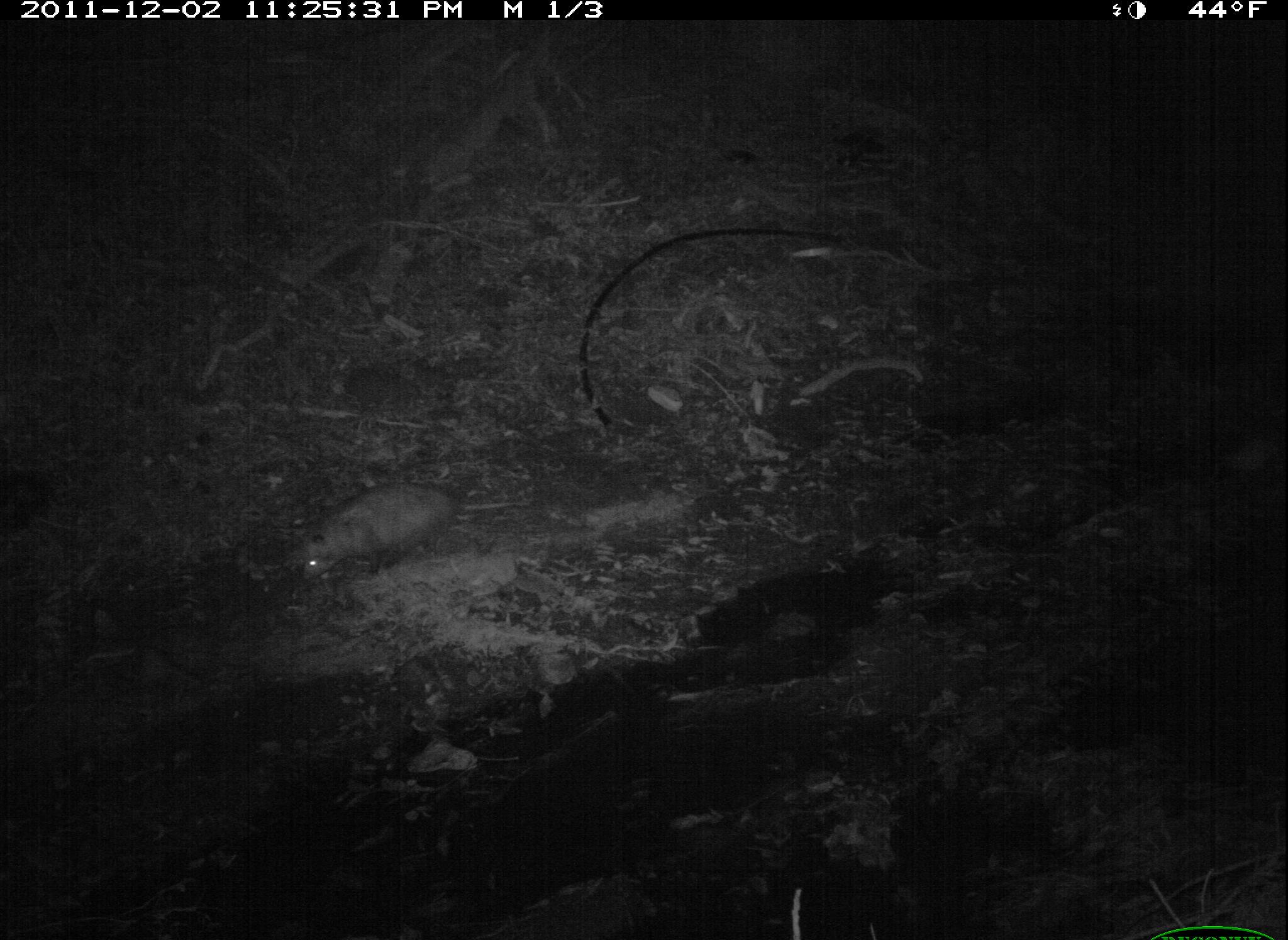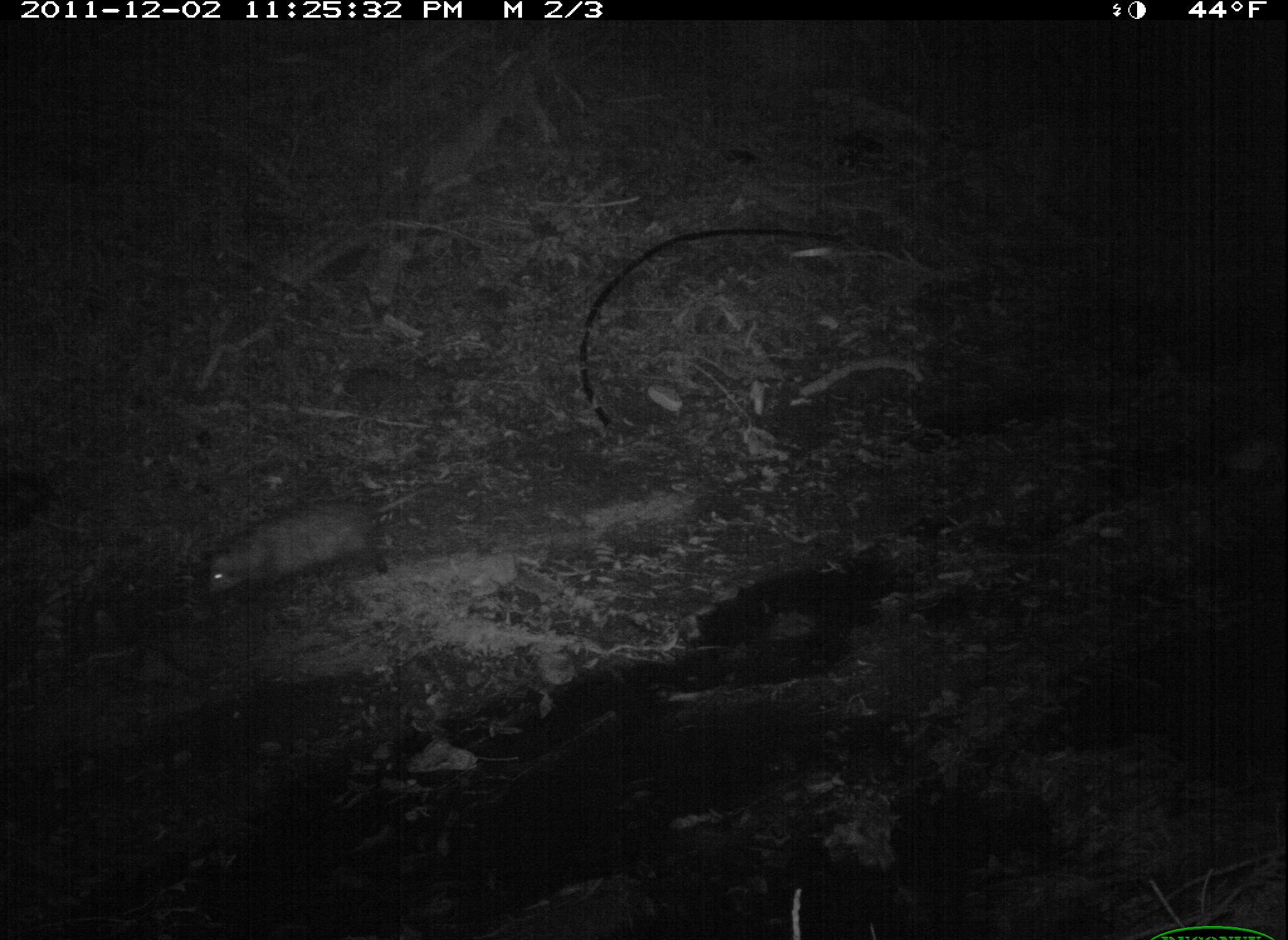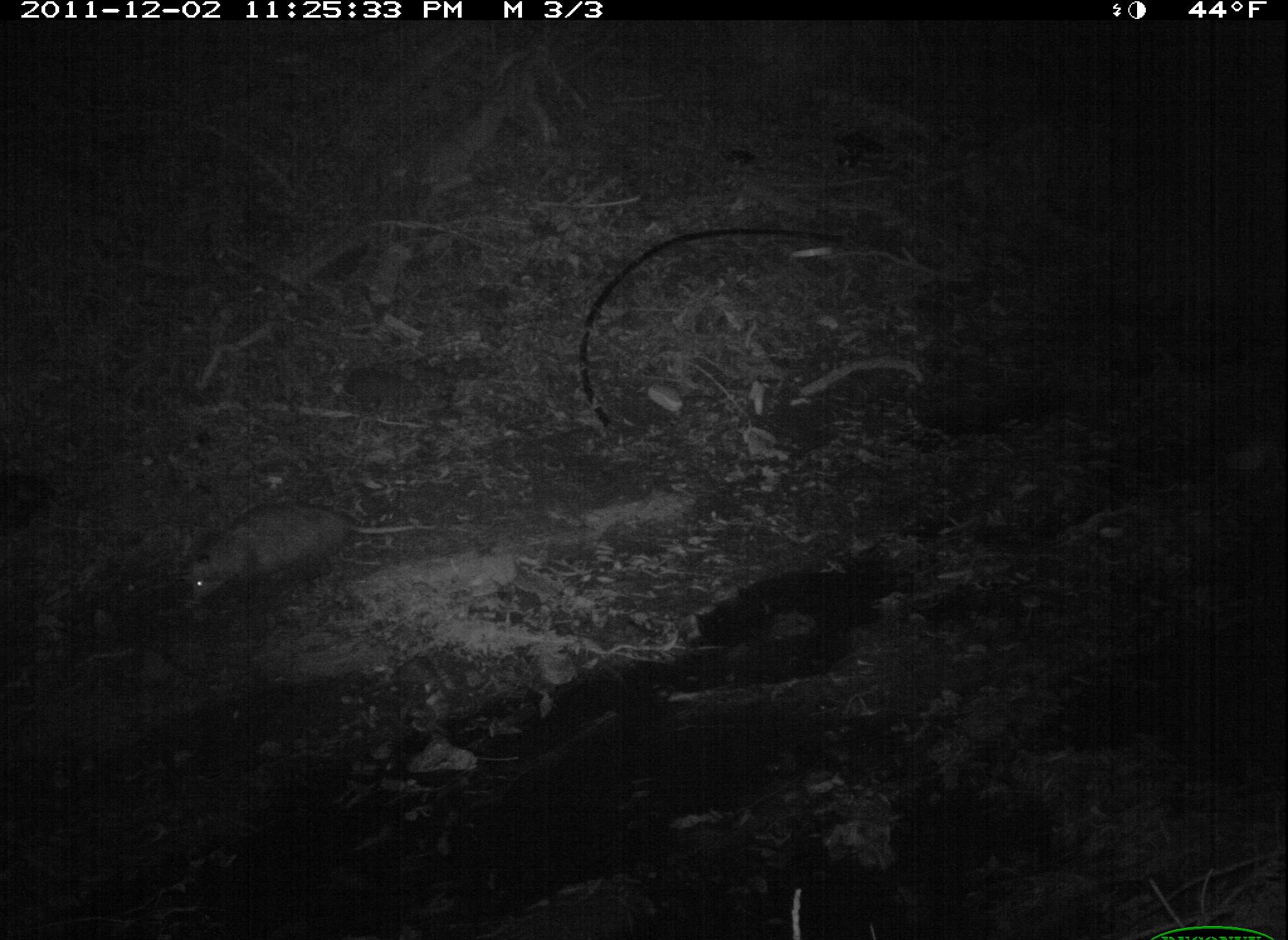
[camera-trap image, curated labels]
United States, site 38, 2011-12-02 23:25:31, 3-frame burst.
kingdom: Animalia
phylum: Chordata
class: Mammalia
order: Didelphimorphia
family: Didelphidae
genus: Didelphis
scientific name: Didelphis virginiana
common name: virginia opossum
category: opossum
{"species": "opossum (virginia opossum) (Didelphis virginiana)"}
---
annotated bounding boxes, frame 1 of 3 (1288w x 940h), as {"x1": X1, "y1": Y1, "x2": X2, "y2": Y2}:
opossum: {"x1": 292, "y1": 456, "x2": 564, "y2": 591}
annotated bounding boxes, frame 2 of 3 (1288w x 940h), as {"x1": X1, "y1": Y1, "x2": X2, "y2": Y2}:
opossum: {"x1": 193, "y1": 485, "x2": 427, "y2": 607}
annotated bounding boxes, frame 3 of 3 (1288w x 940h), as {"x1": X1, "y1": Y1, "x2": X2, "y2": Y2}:
opossum: {"x1": 159, "y1": 486, "x2": 465, "y2": 638}